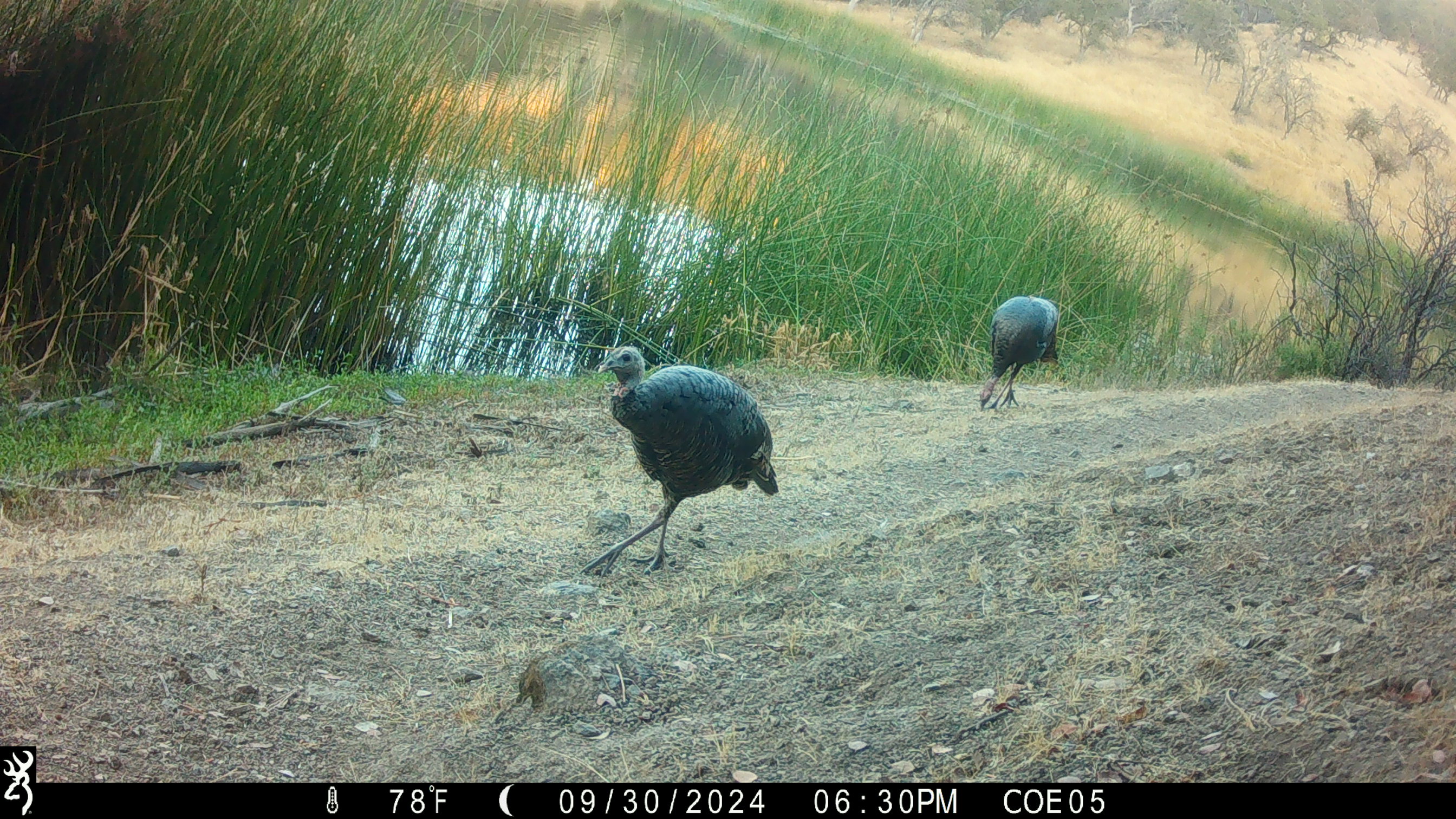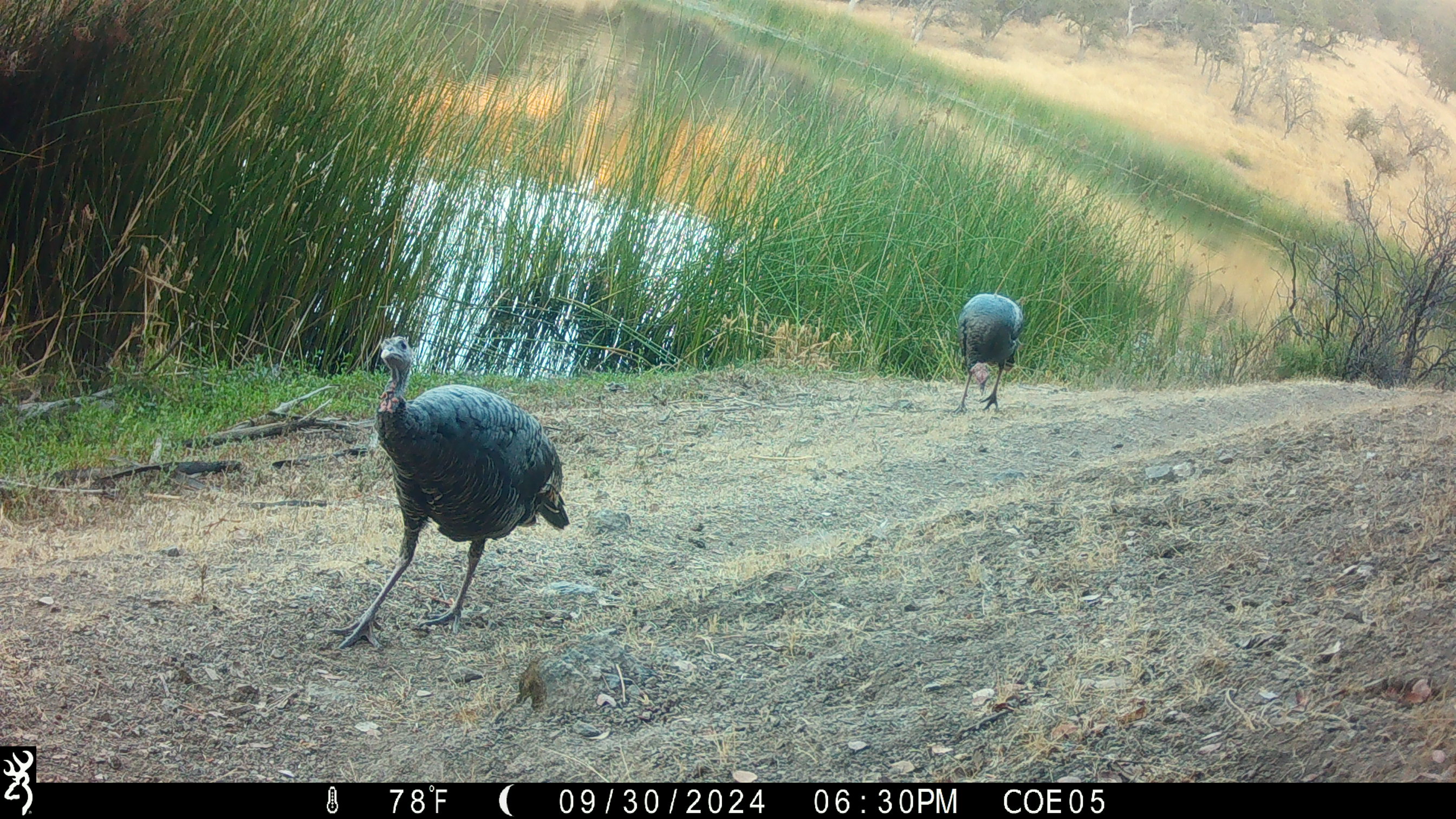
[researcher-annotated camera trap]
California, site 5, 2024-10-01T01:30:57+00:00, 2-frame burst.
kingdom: Animalia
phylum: Chordata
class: Aves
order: Galliformes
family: Phasianidae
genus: Meleagris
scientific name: Meleagris gallopavo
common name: turkey